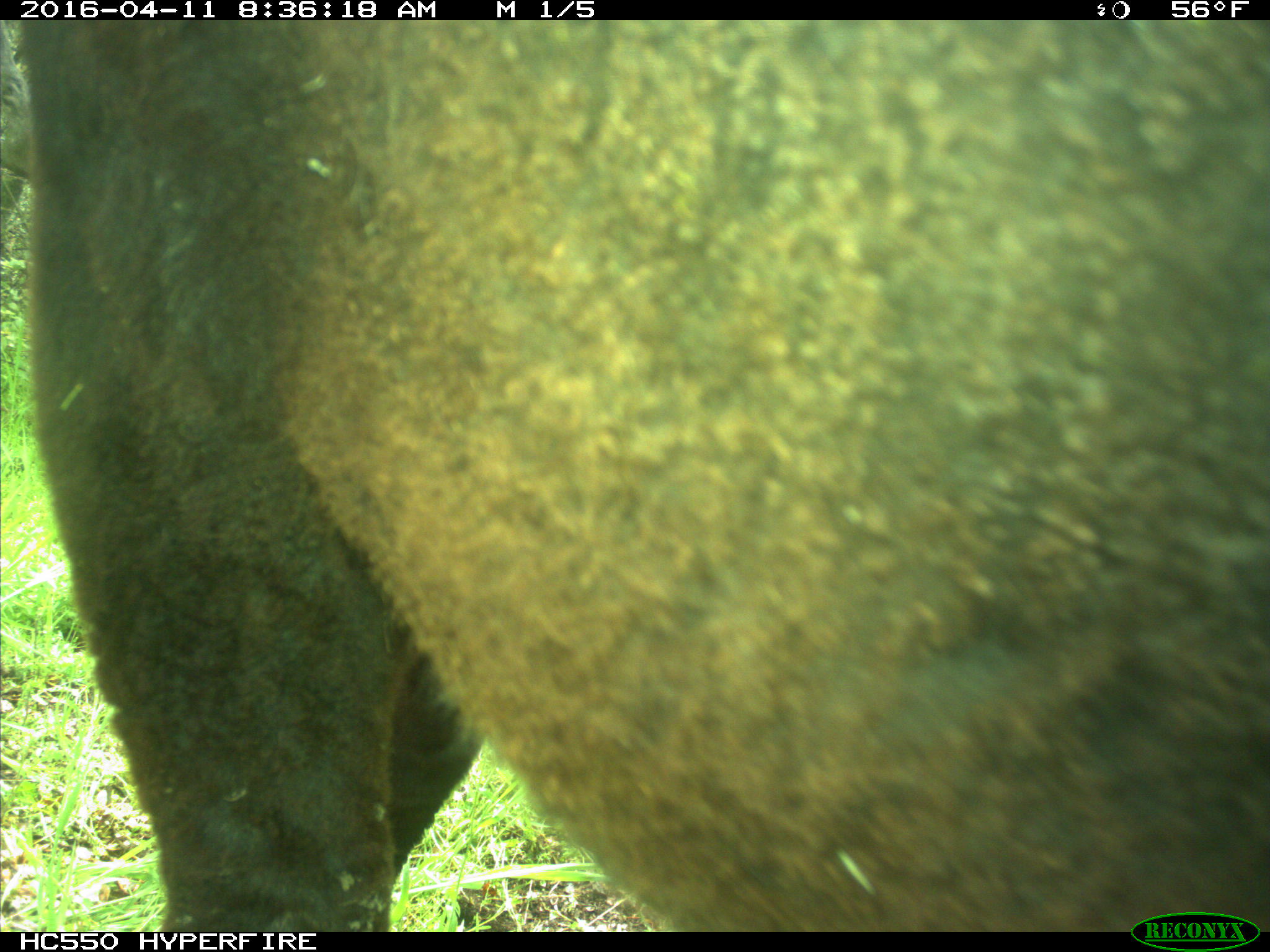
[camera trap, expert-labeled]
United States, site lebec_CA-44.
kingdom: Animalia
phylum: Chordata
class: Mammalia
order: Artiodactyla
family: Bovidae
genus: Bos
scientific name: Bos taurus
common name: domestic cow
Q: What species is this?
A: Bos taurus (domestic cow).